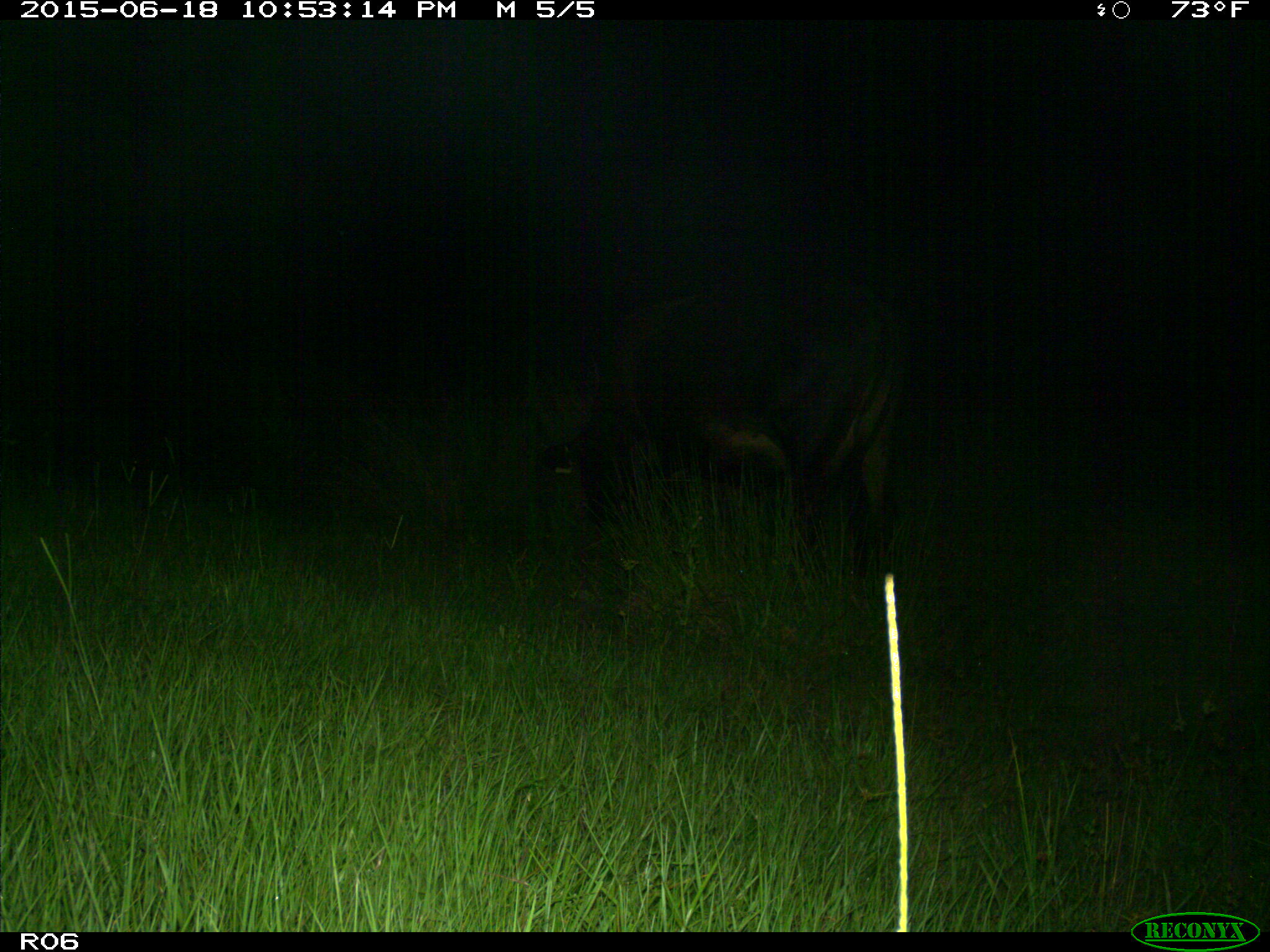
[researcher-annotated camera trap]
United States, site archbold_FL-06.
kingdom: Animalia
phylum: Chordata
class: Mammalia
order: Artiodactyla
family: Bovidae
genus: Bos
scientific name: Bos taurus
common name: domestic cow